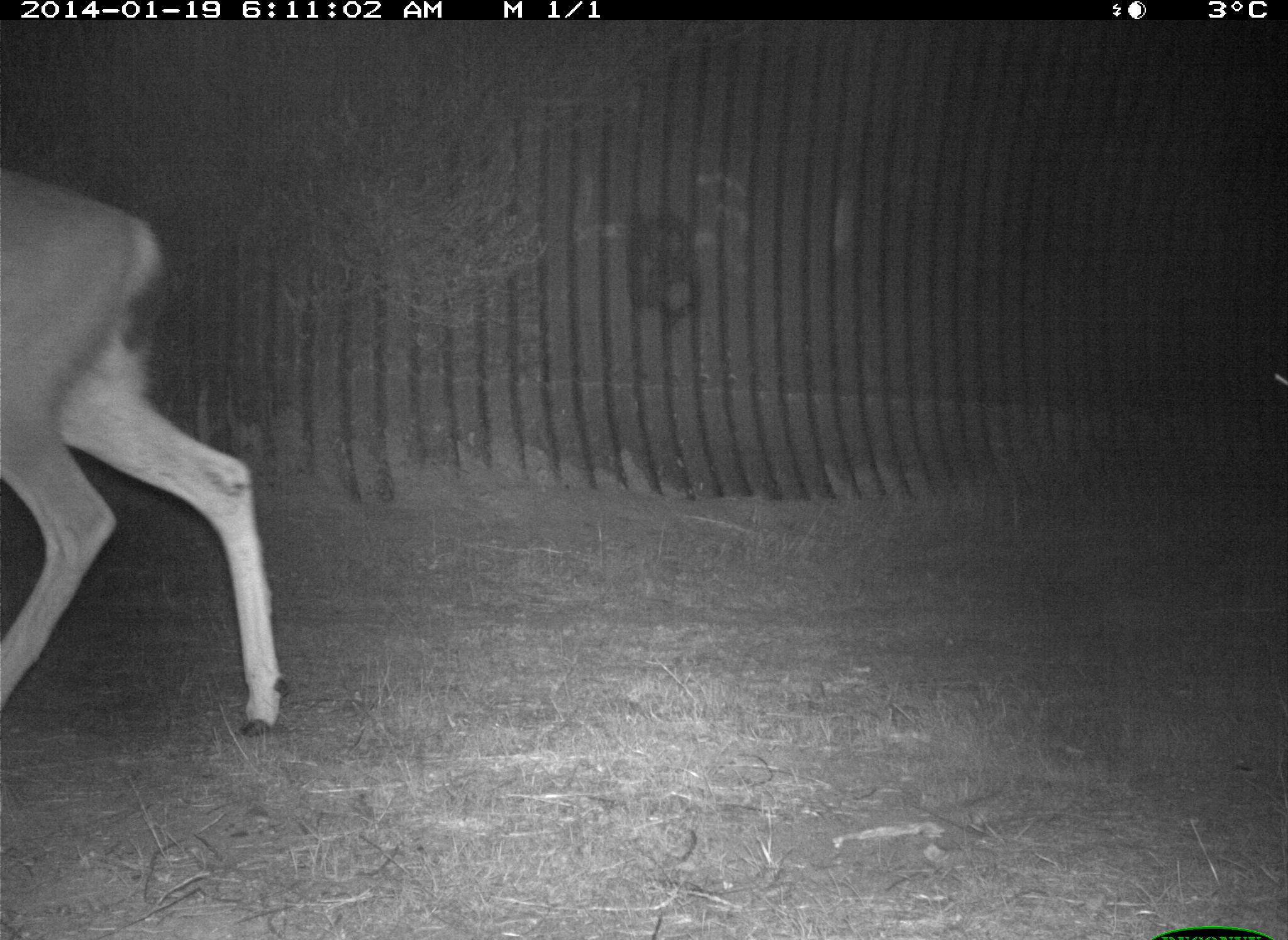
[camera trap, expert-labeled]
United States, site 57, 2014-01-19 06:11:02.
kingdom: Animalia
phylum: Chordata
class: Mammalia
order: Artiodactyla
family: Cervidae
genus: Odocoileus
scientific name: Odocoileus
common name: deer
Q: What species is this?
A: Deer (Odocoileus).